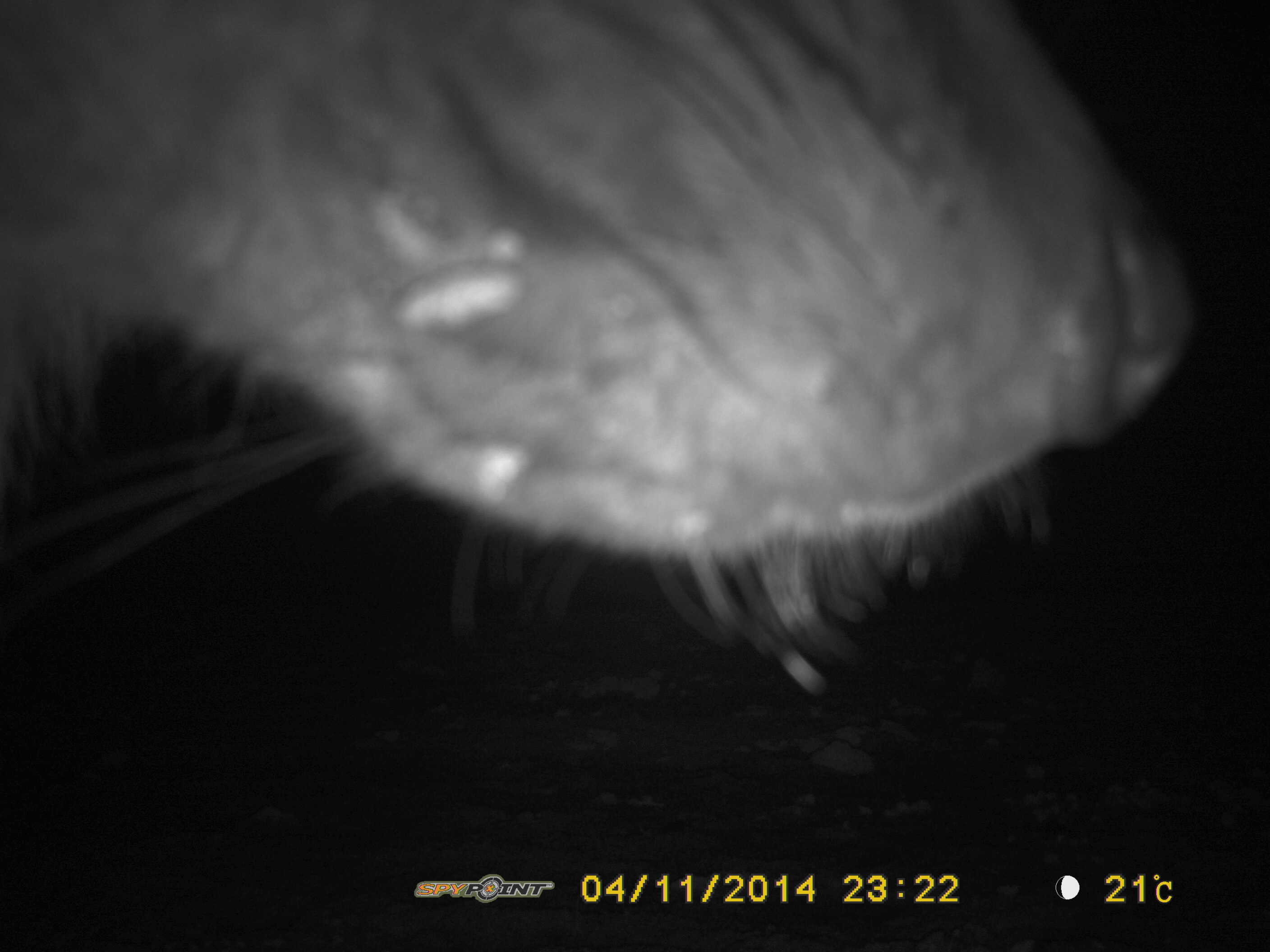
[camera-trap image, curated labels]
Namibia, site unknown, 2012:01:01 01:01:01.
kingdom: Animalia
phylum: Chordata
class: Mammalia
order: Carnivora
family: Hyaenidae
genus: Parahyaena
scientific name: Parahyaena brunnea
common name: brown hyena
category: hyaena brunnea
Hyaena brunnea (brown hyena) (Parahyaena brunnea).